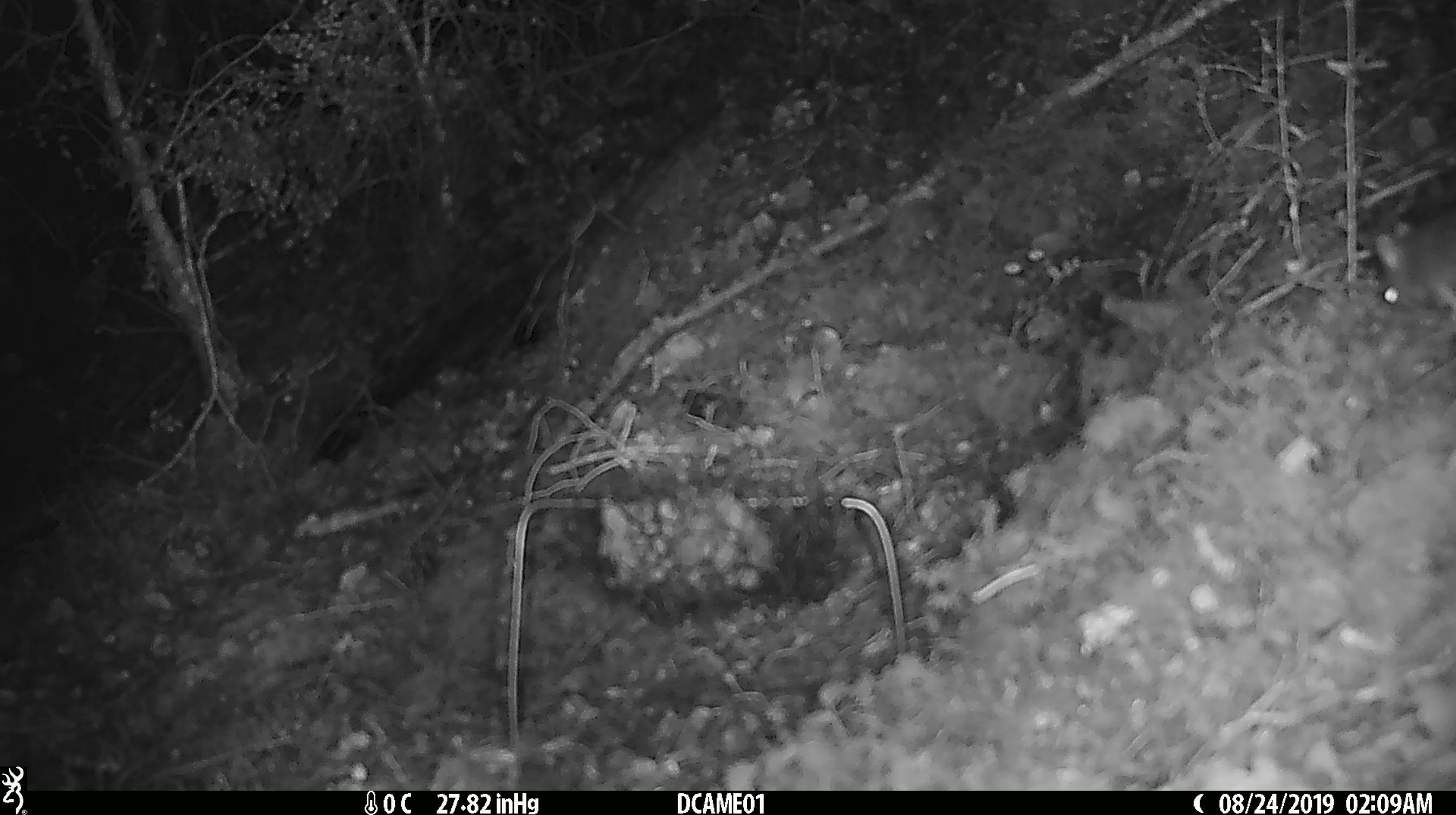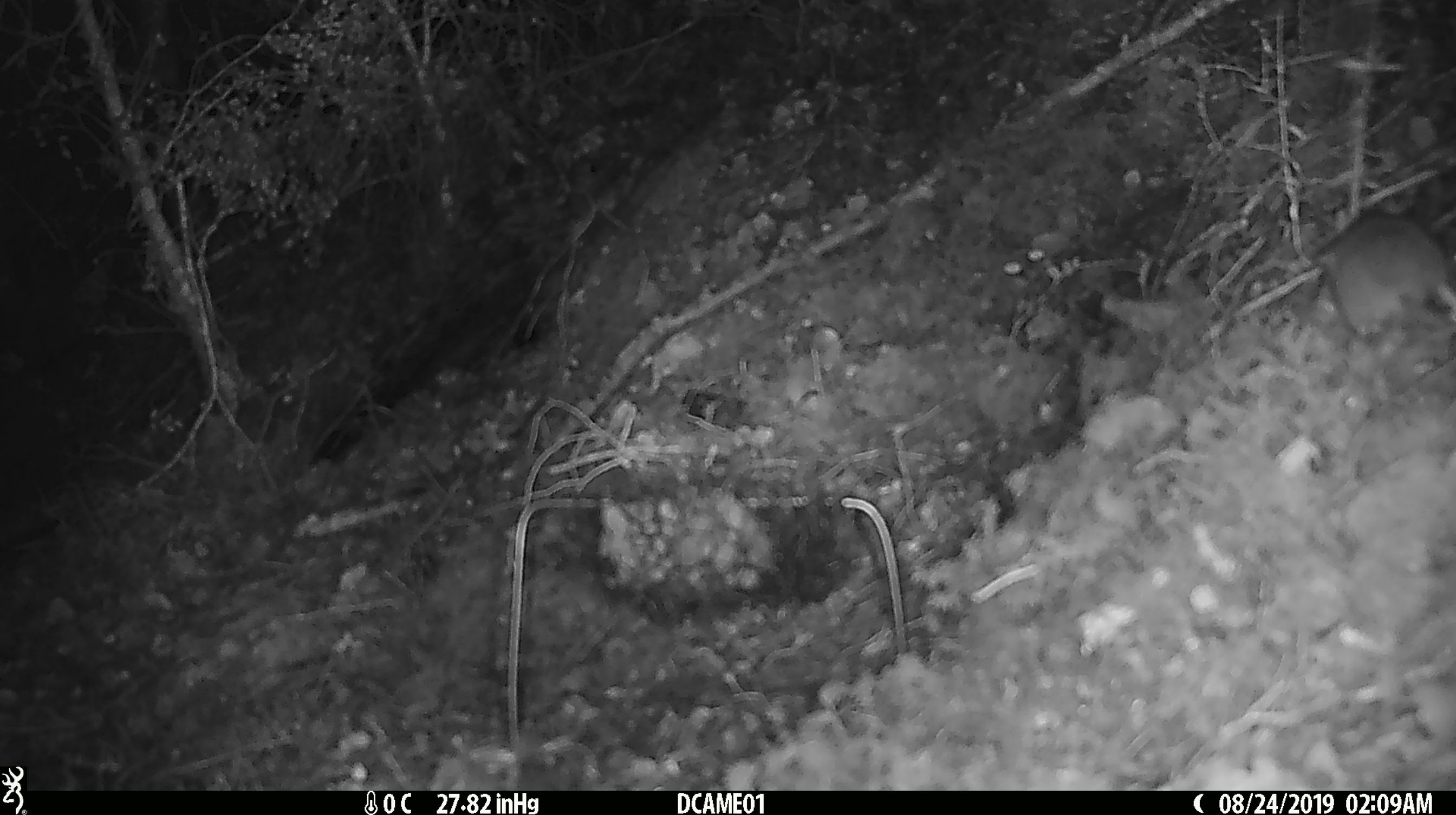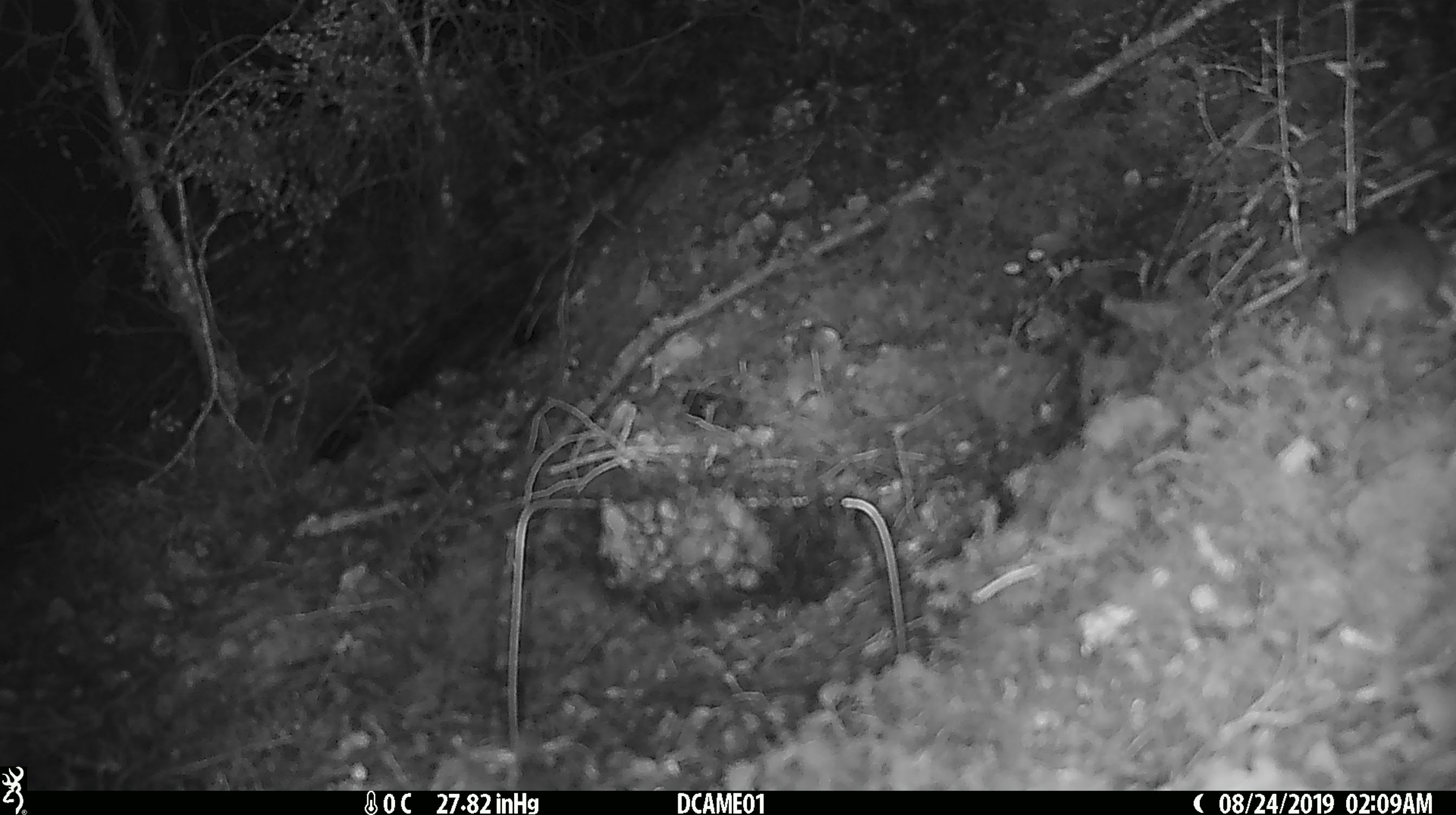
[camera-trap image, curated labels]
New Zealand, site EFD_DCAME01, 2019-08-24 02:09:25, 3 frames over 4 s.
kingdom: Animalia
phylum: Chordata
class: Mammalia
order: Rodentia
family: Muridae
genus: Mus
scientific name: Mus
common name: mouse